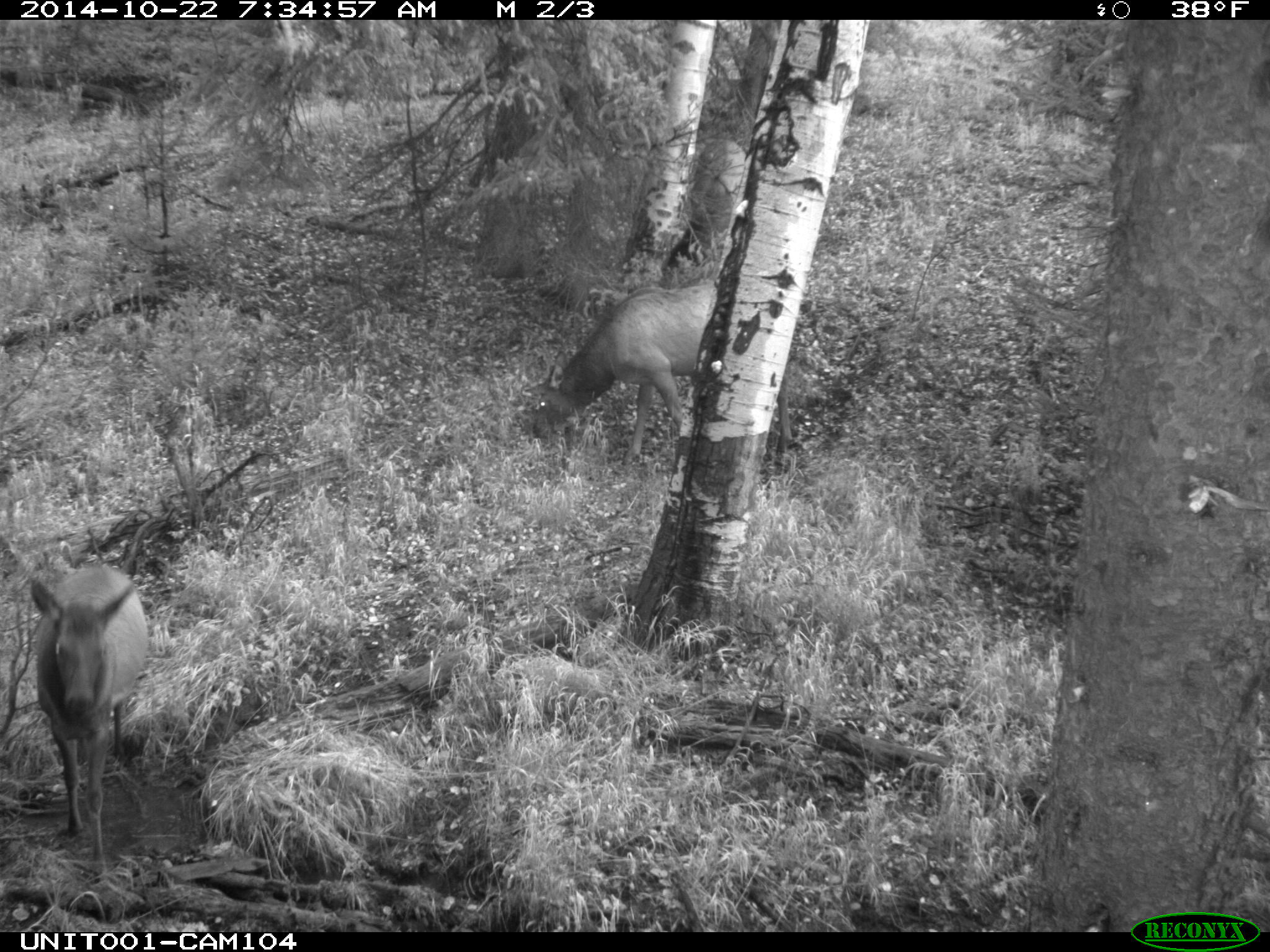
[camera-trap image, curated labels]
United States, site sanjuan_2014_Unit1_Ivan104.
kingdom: Animalia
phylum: Chordata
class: Mammalia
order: Artiodactyla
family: Cervidae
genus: Cervus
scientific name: Cervus elaphus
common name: red deer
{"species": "Cervus elaphus (red deer)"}